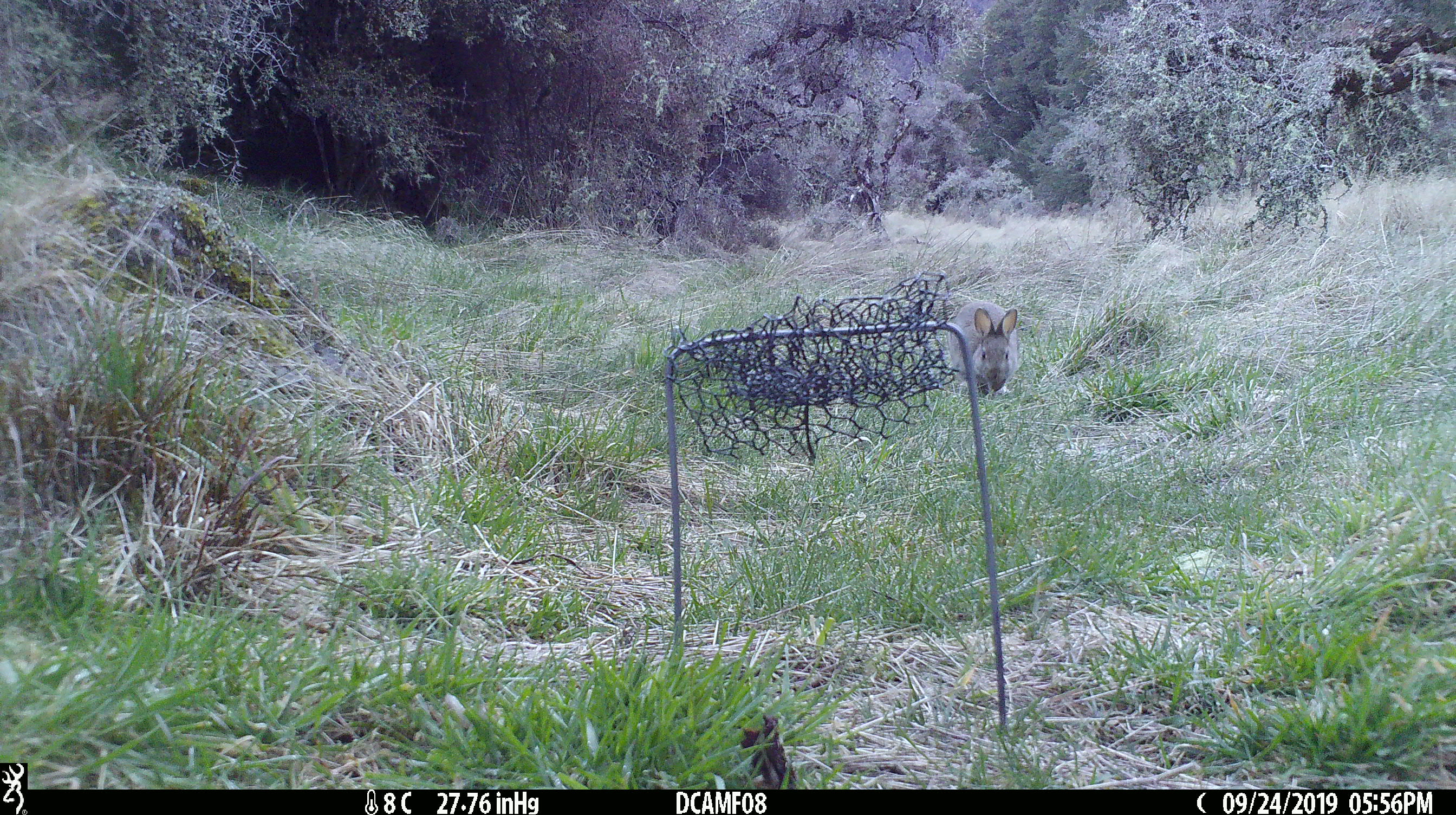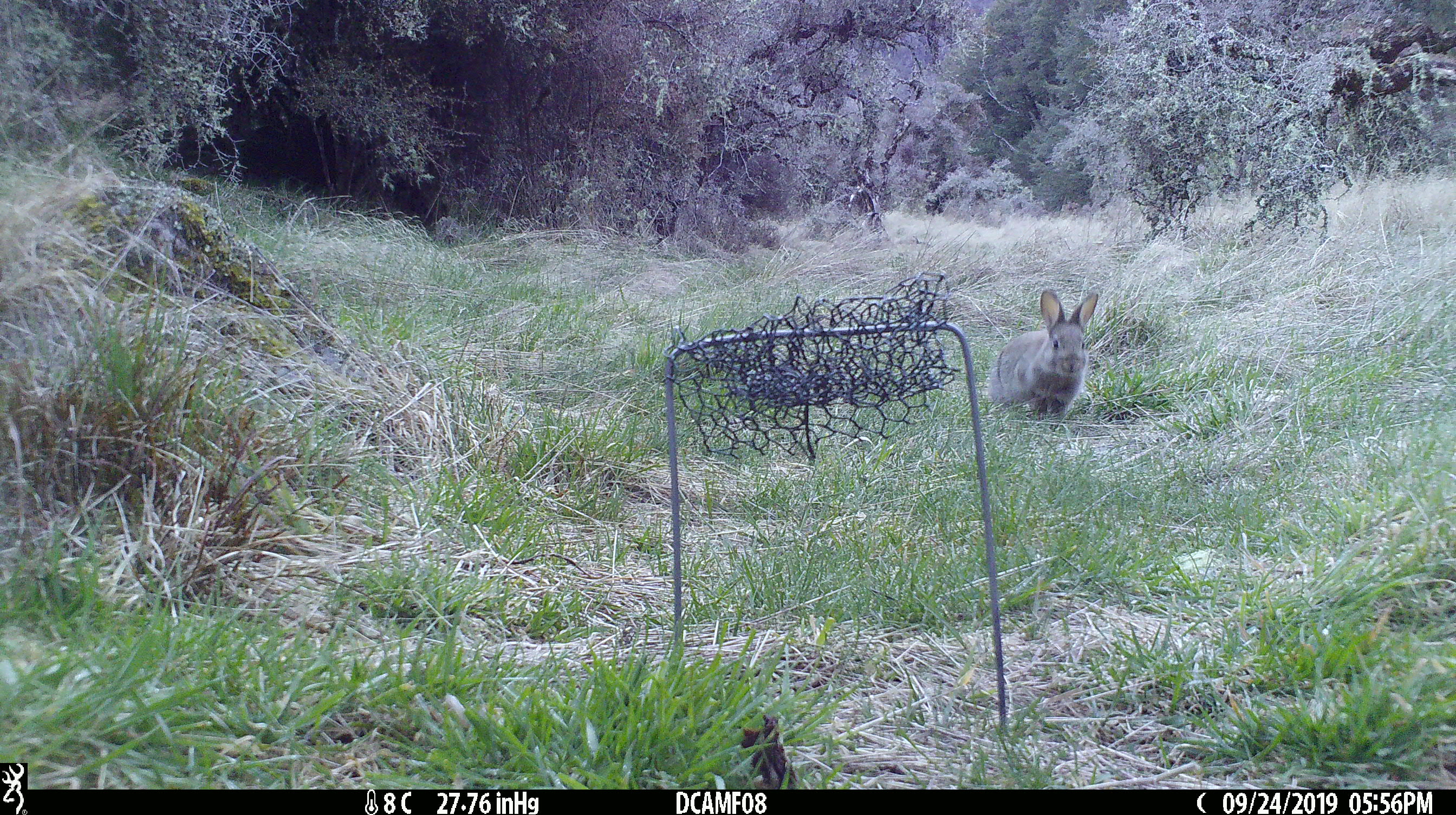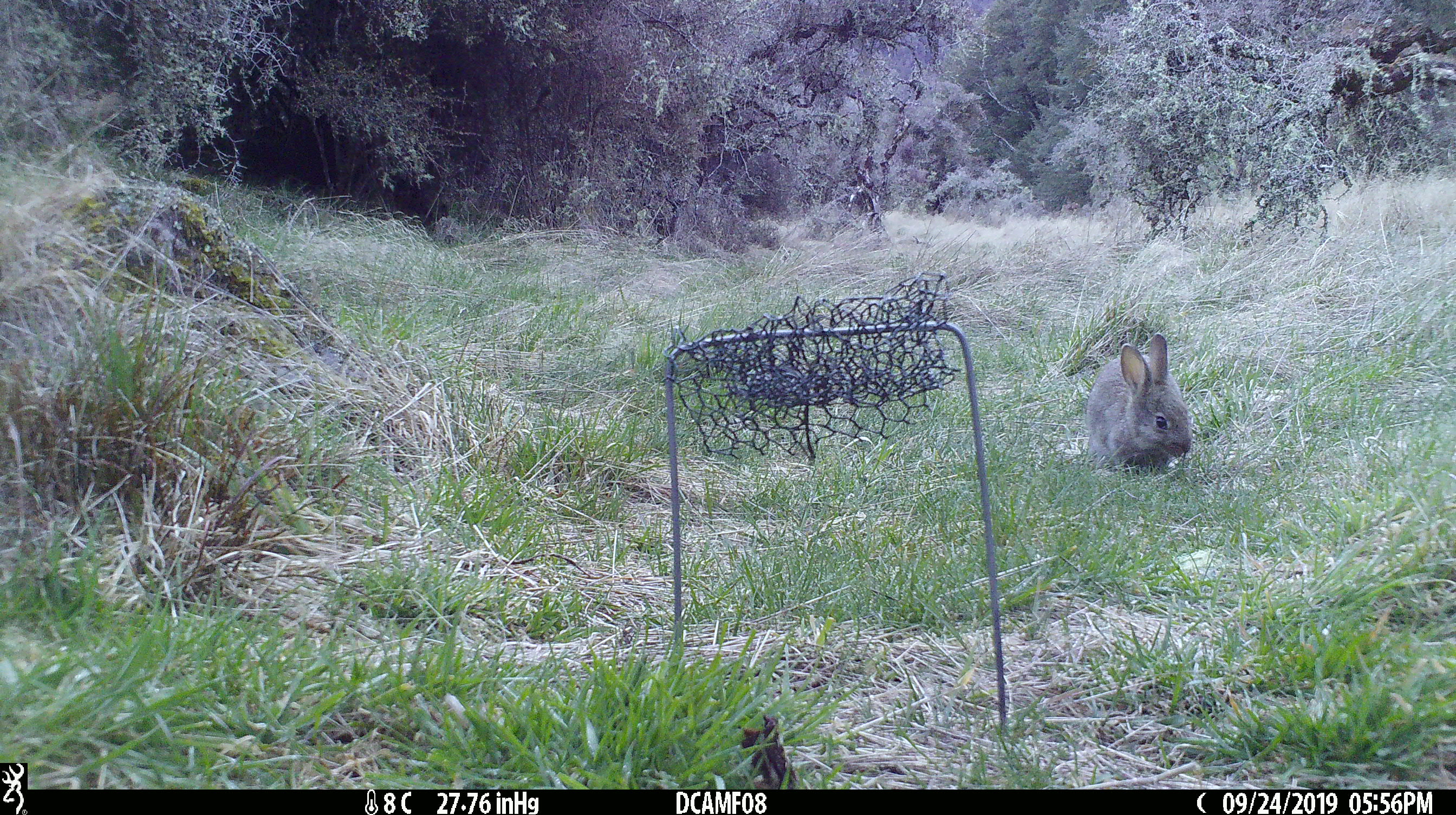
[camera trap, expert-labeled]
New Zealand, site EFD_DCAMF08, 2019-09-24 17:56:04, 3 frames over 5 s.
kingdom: Animalia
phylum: Chordata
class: Mammalia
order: Lagomorpha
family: Leporidae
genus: Oryctolagus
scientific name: Oryctolagus cuniculus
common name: european rabbit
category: rabbit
Rabbit (european rabbit) (Oryctolagus cuniculus).